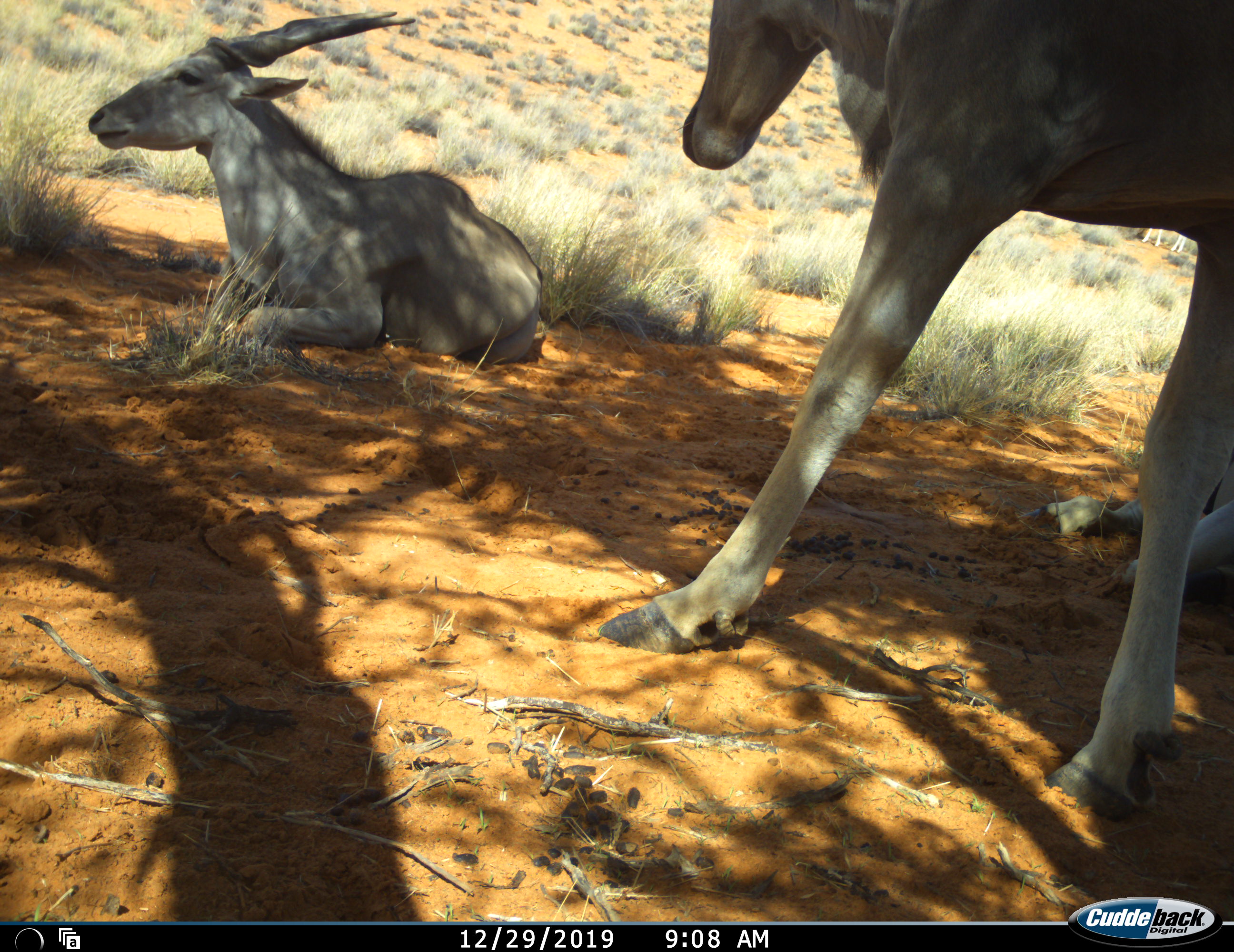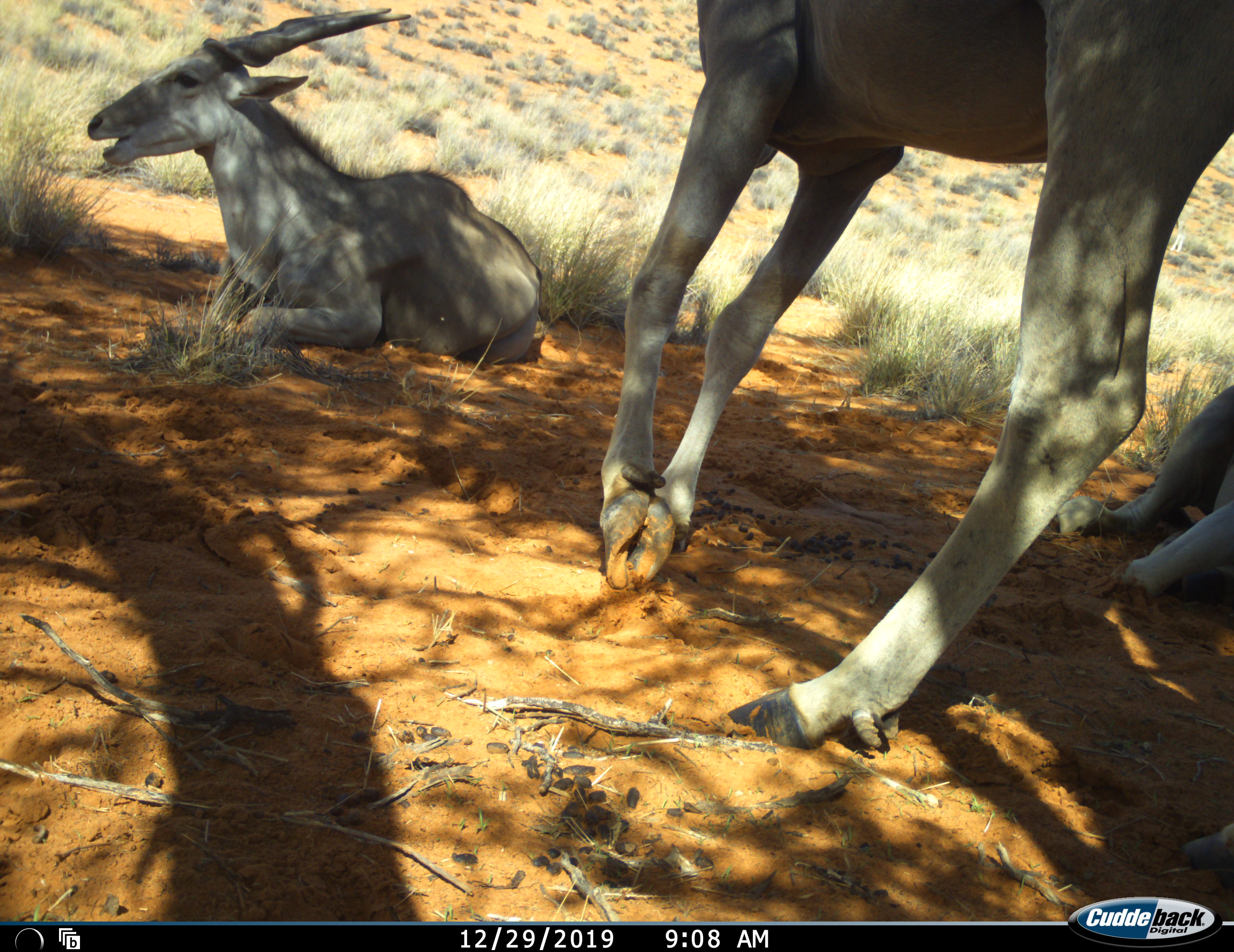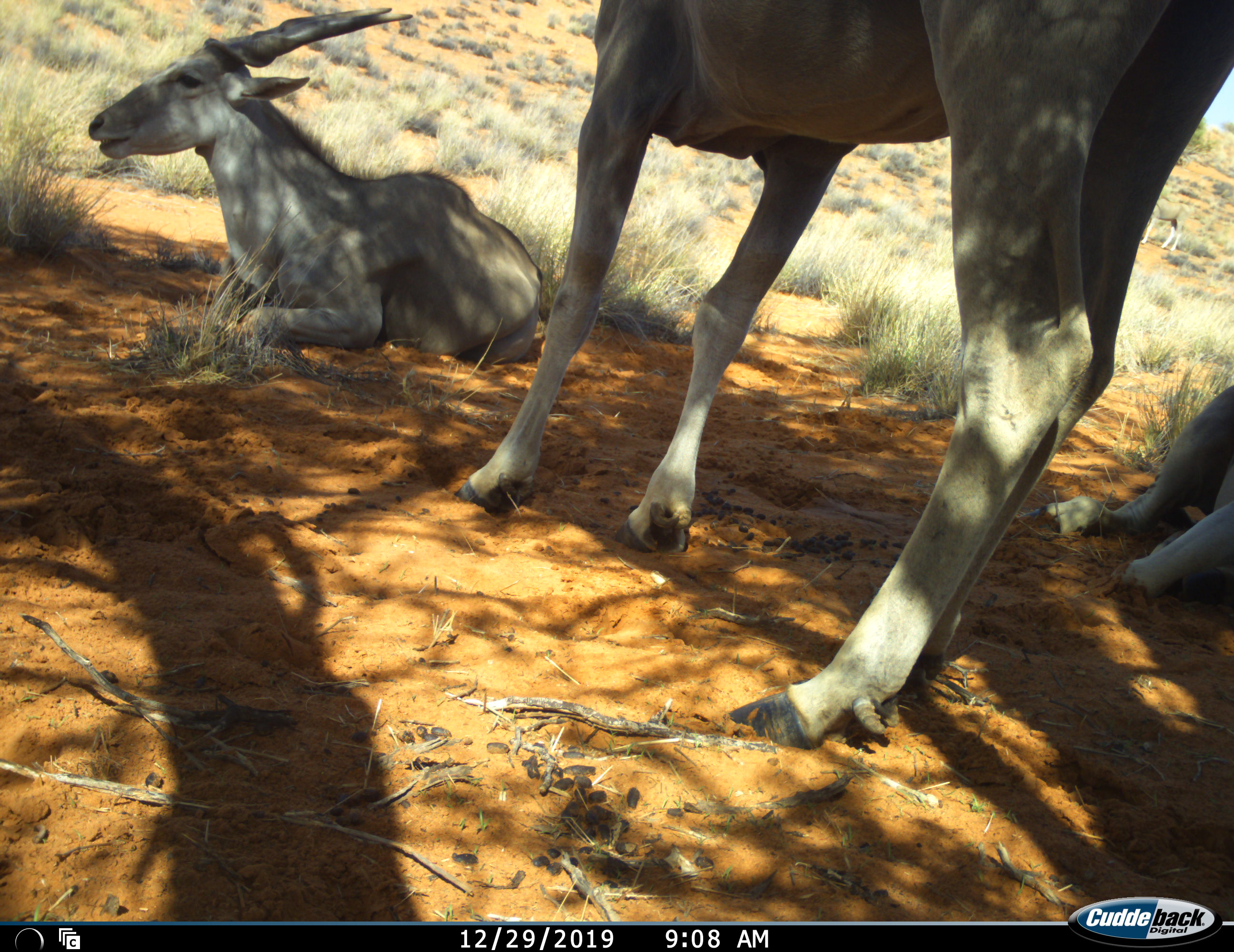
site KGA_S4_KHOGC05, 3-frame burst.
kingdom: Animalia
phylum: Chordata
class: Mammalia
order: Artiodactyla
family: Bovidae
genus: Tragelaphus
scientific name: Tragelaphus oryx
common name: eland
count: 3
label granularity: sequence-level